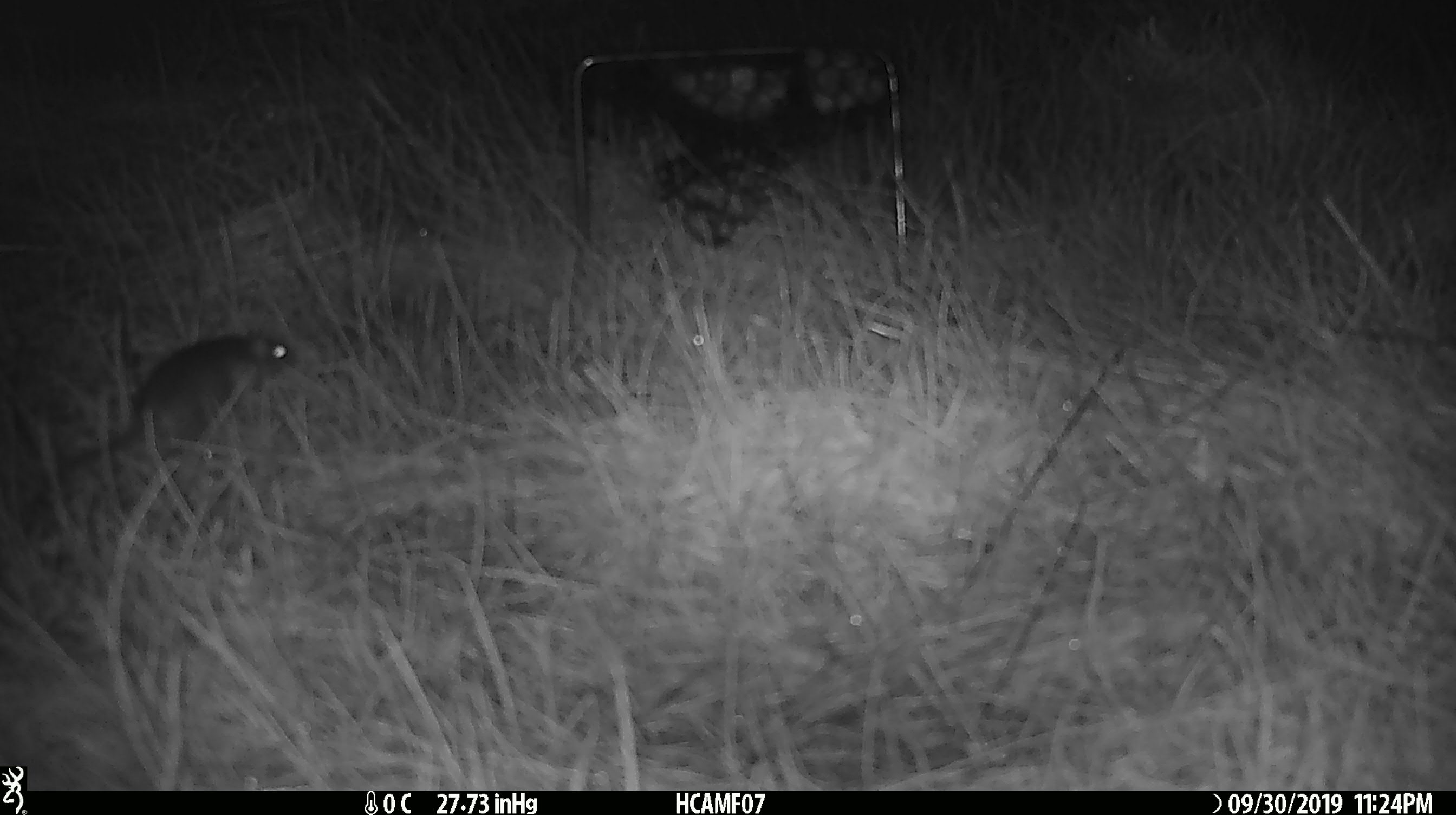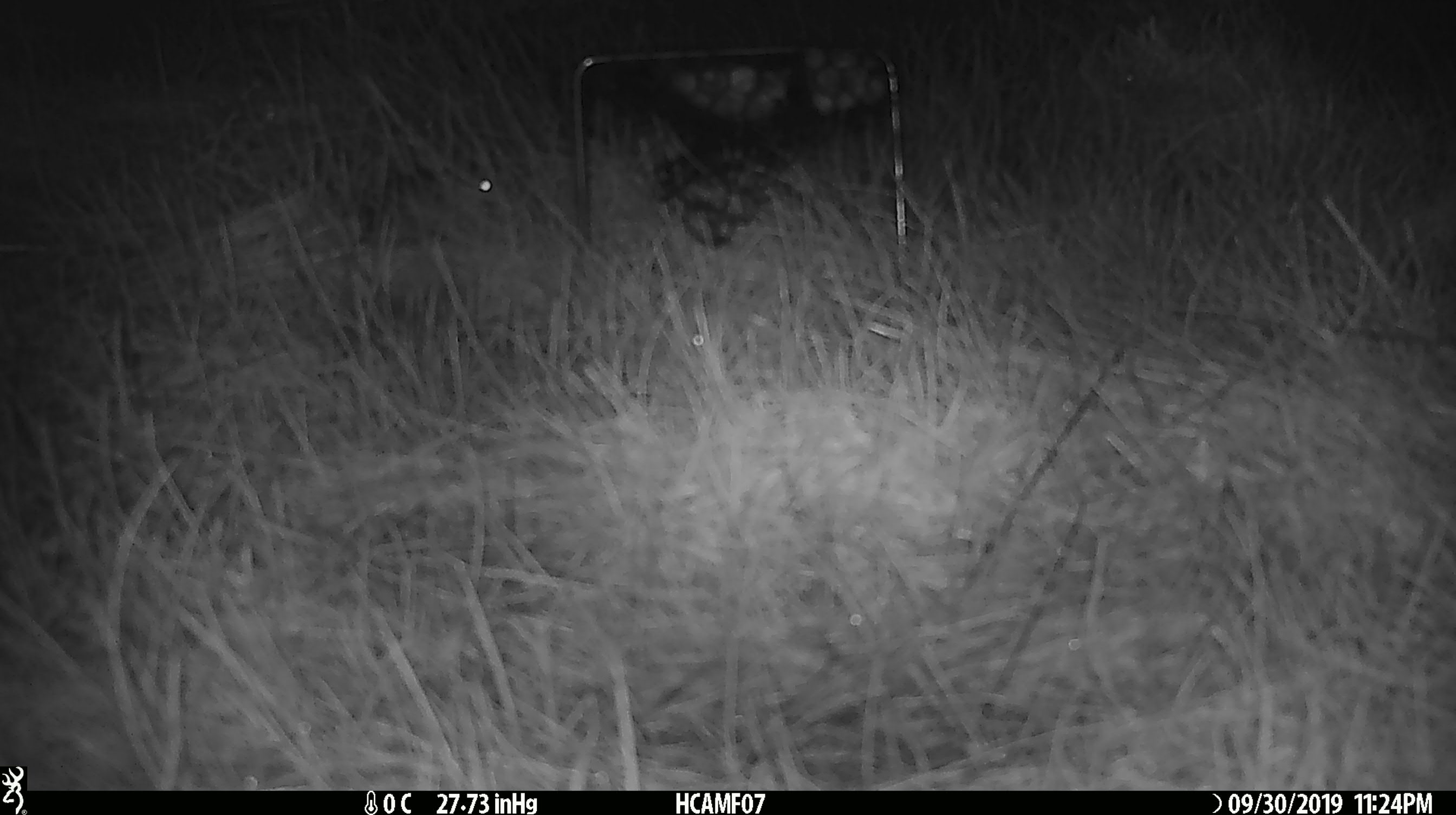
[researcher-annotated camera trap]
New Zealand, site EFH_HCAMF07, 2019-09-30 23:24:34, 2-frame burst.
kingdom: Animalia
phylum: Chordata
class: Mammalia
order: Rodentia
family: Muridae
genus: Mus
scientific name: Mus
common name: mouse